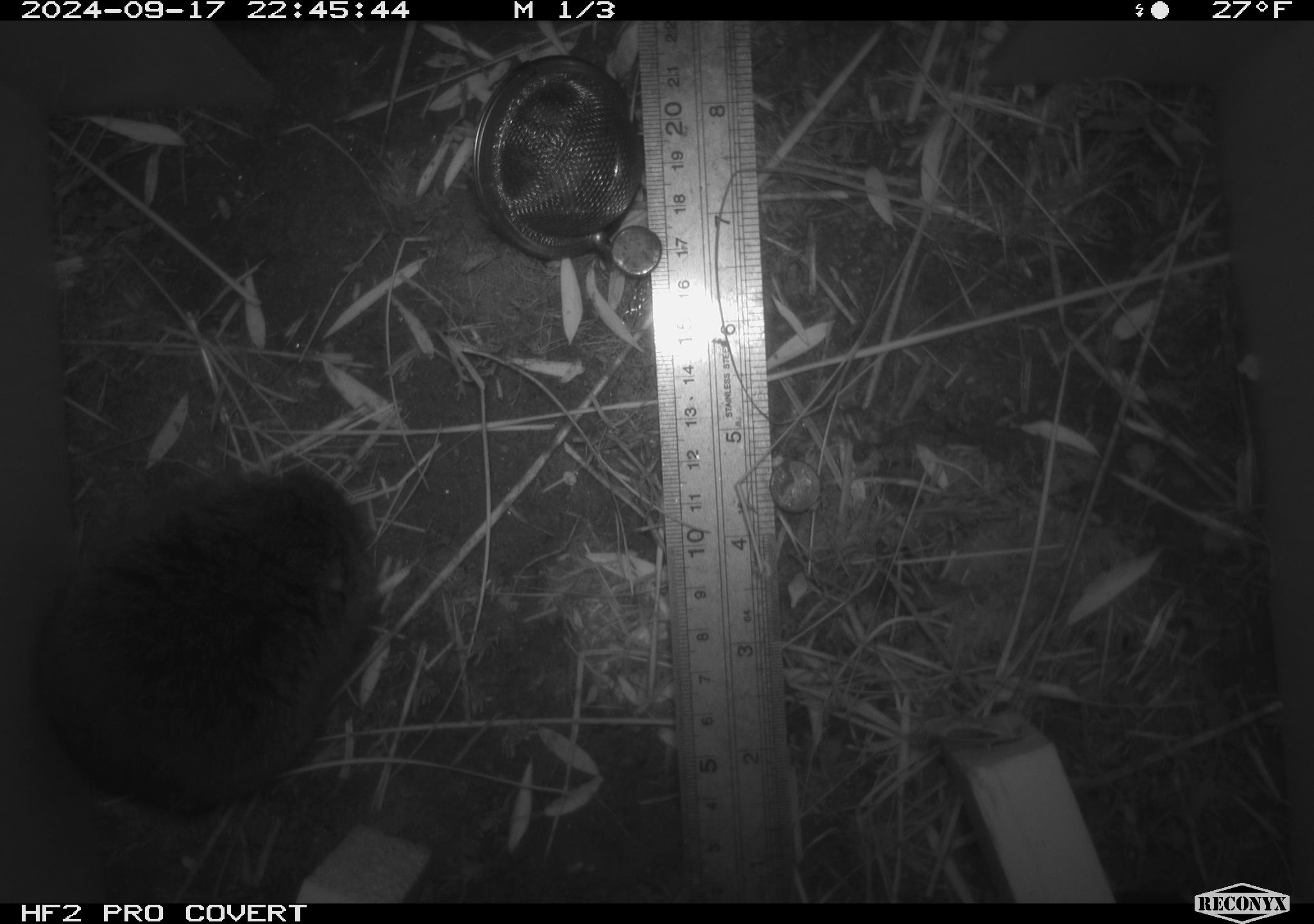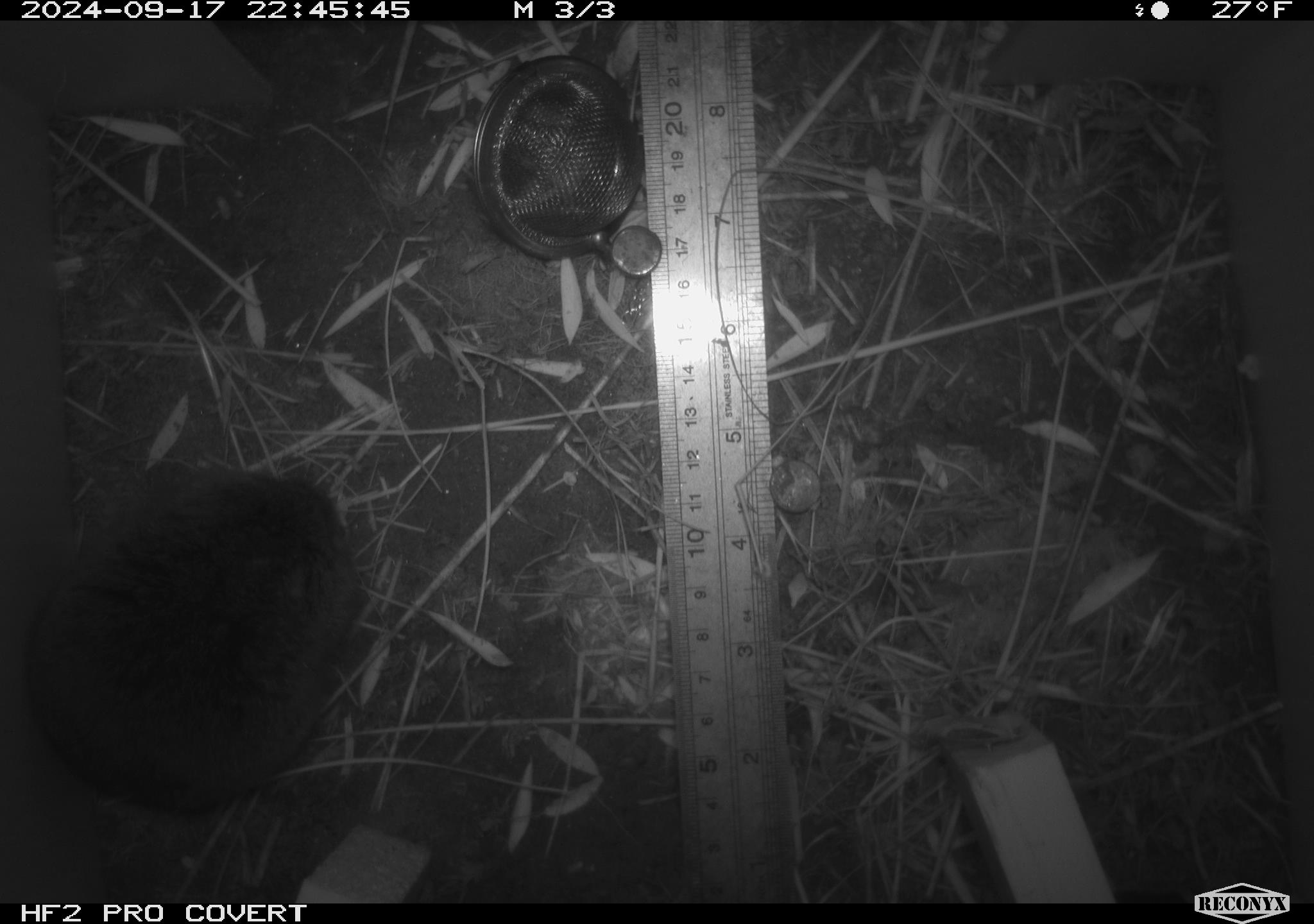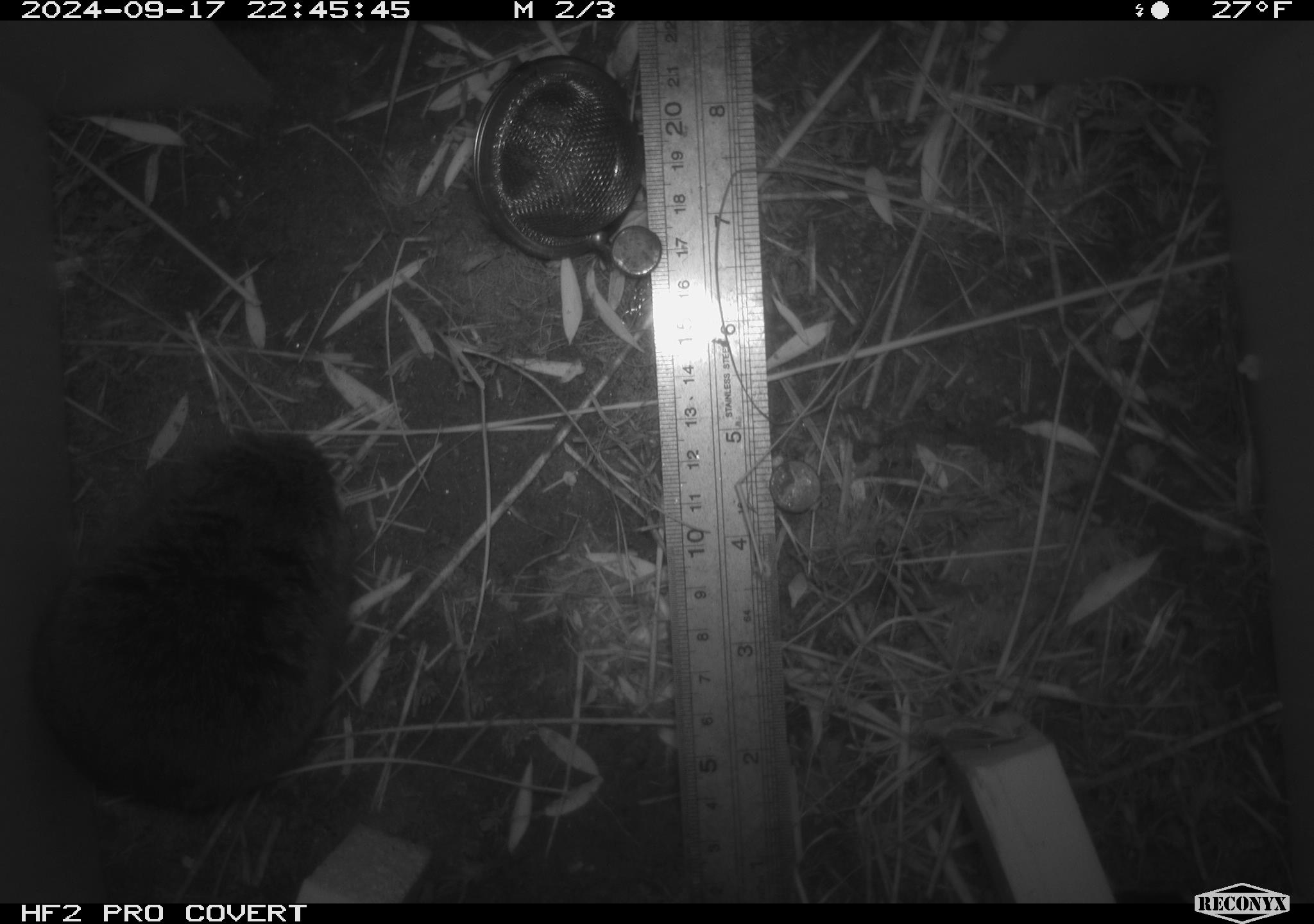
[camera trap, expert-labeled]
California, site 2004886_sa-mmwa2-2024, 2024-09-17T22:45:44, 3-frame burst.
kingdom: Animalia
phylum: Chordata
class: Mammalia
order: Rodentia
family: Cricetidae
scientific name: Arvicolinae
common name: voles, lemmings, and muskrats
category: arvicolinae subfamily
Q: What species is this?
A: Arvicolinae subfamily (voles, lemmings, and muskrats) (Arvicolinae).